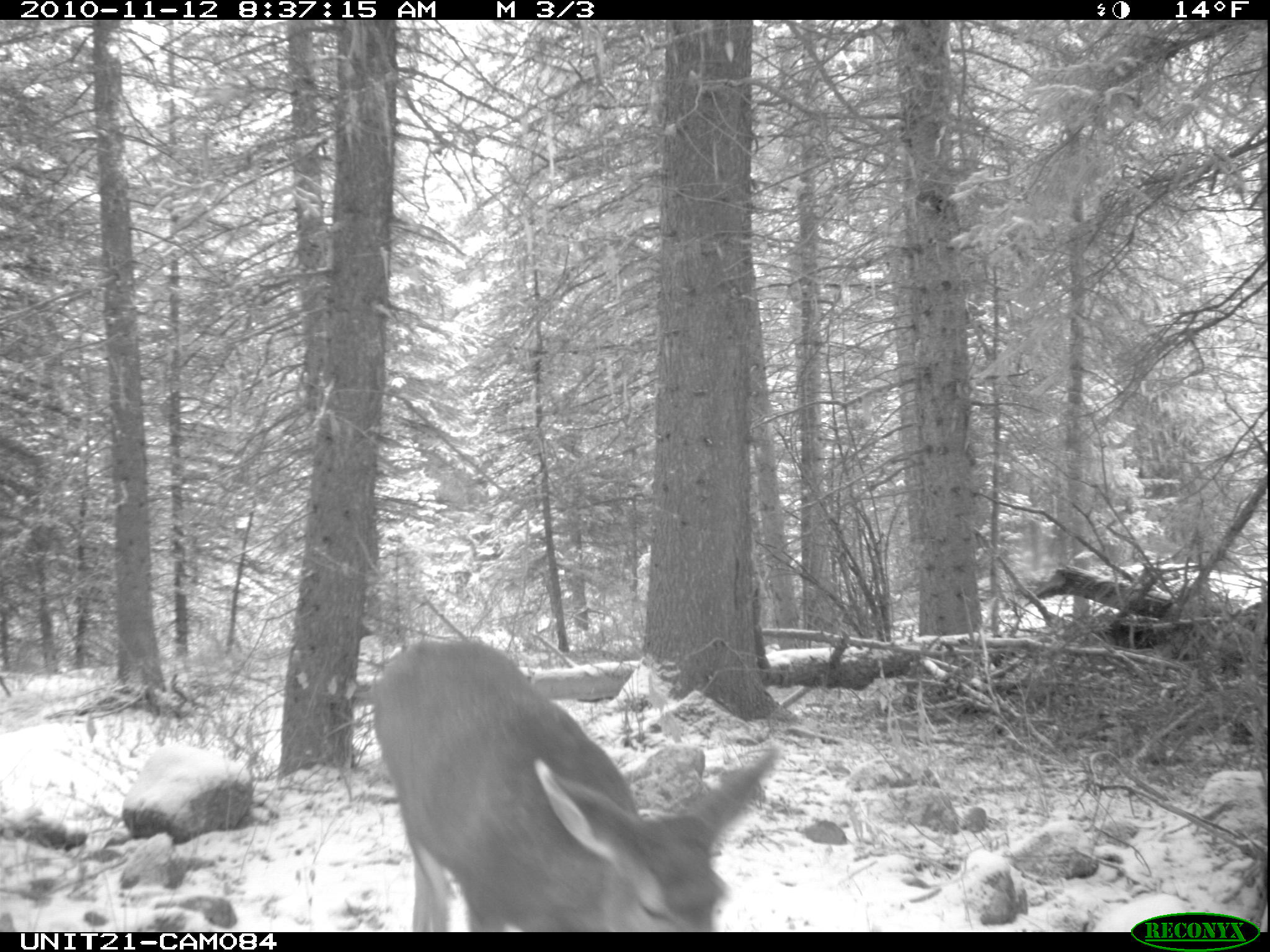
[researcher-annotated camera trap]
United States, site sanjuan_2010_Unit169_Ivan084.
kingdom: Animalia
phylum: Chordata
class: Mammalia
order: Artiodactyla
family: Cervidae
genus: Odocoileus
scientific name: Odocoileus hemionus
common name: mule deer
Odocoileus hemionus (mule deer).